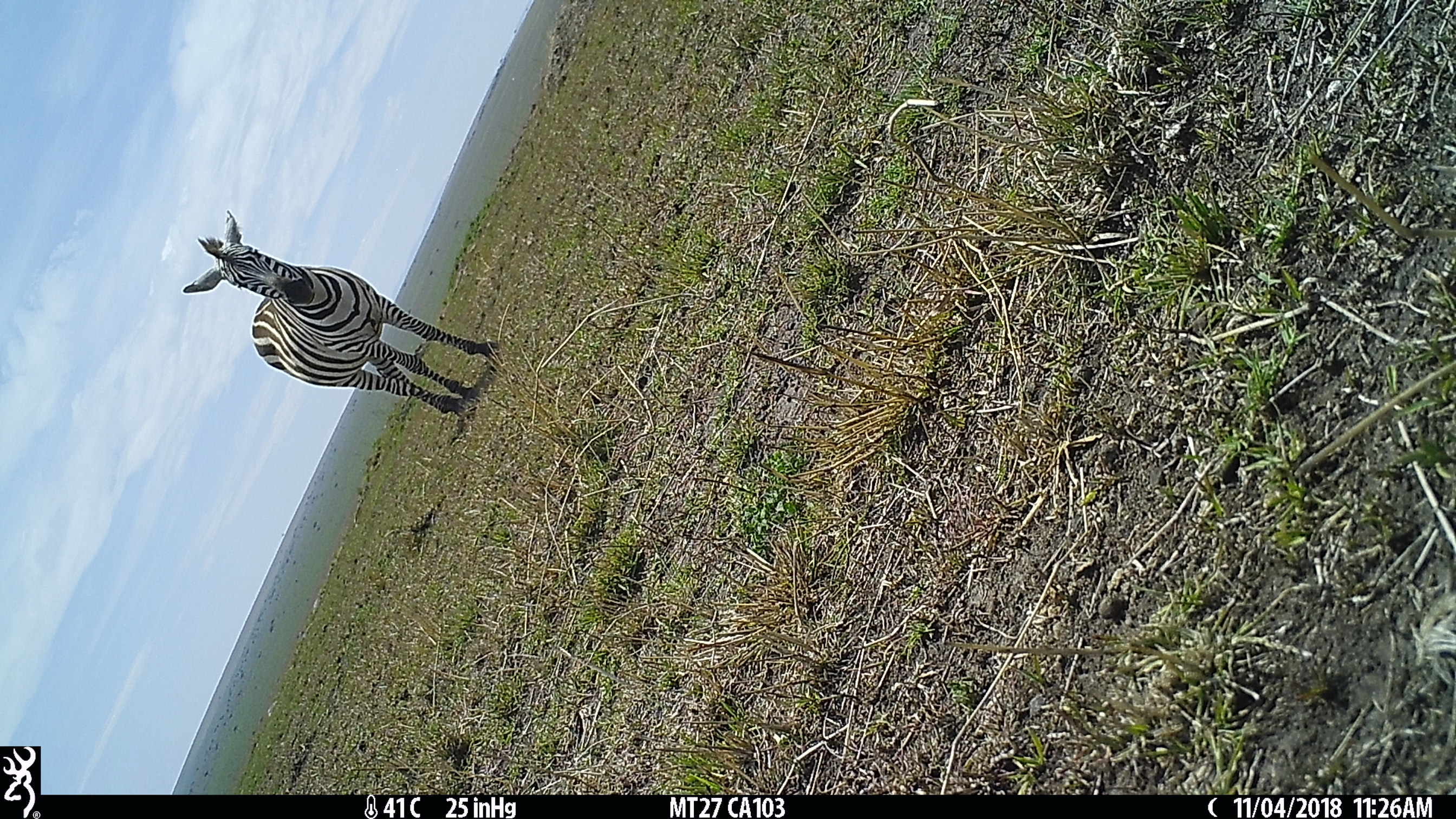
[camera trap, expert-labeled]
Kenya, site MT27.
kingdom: Animalia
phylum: Chordata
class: Mammalia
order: Perissodactyla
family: Equidae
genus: Equus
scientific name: Equus quagga burchellii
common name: burchell's zebra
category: zebra